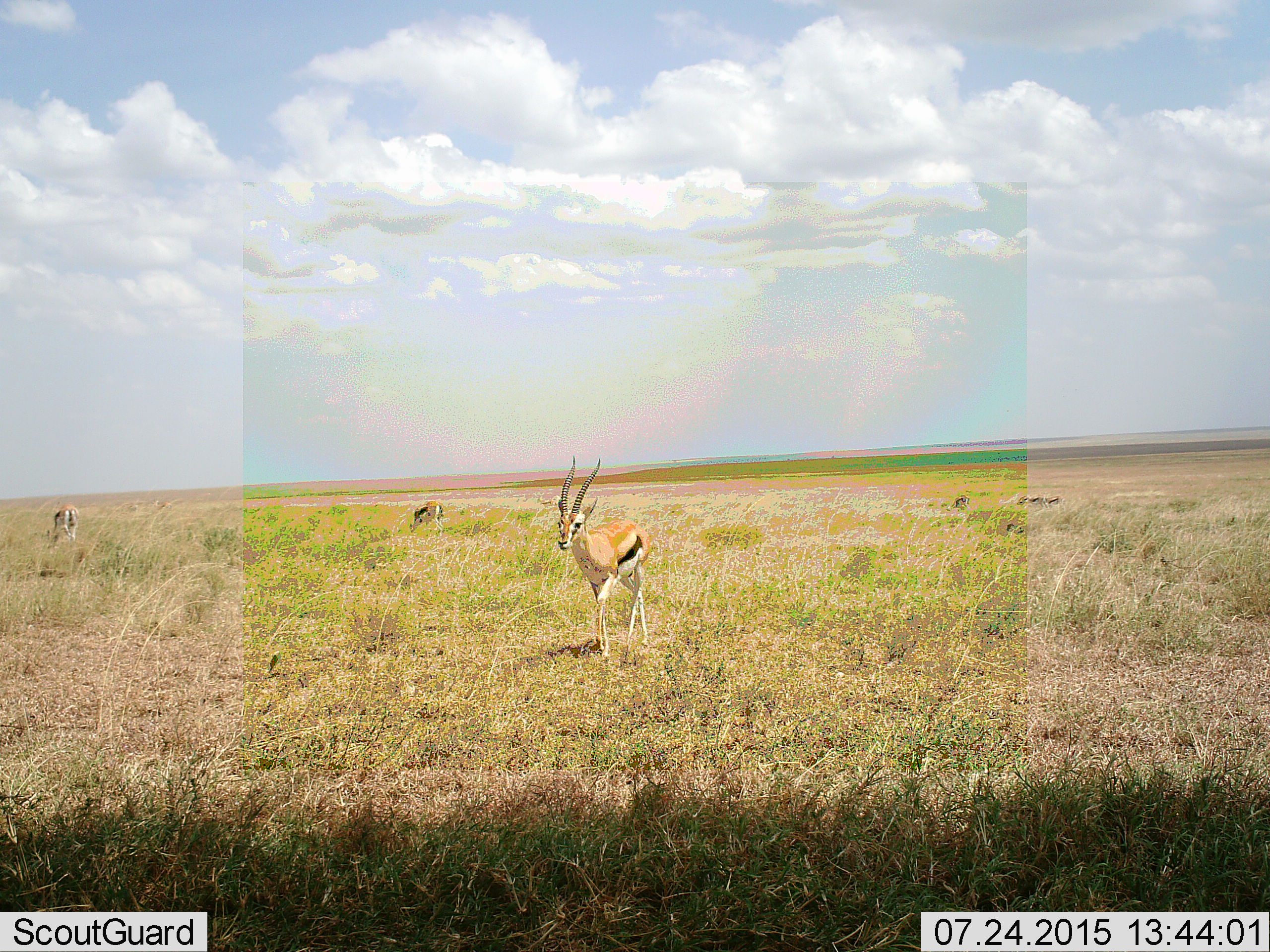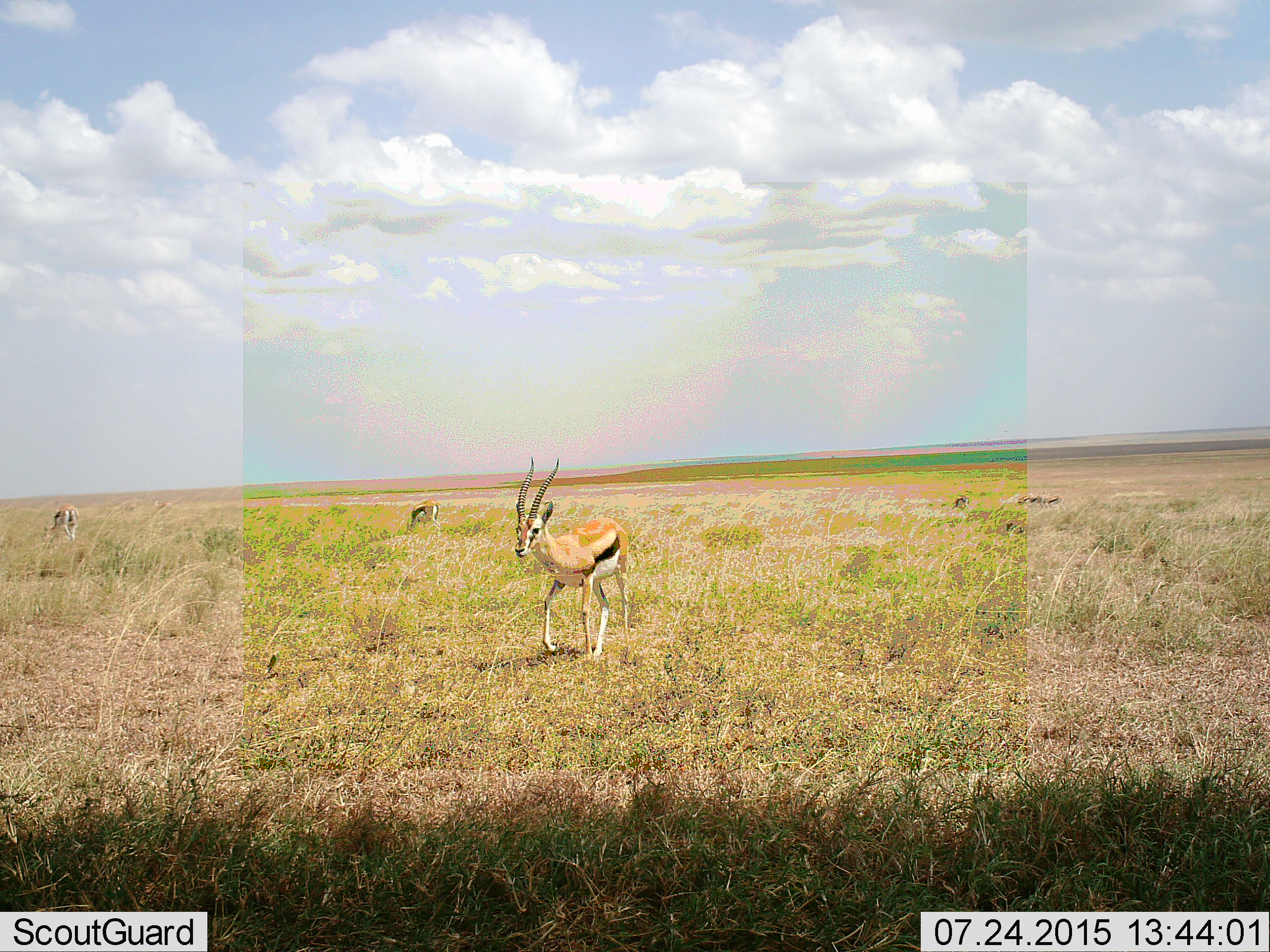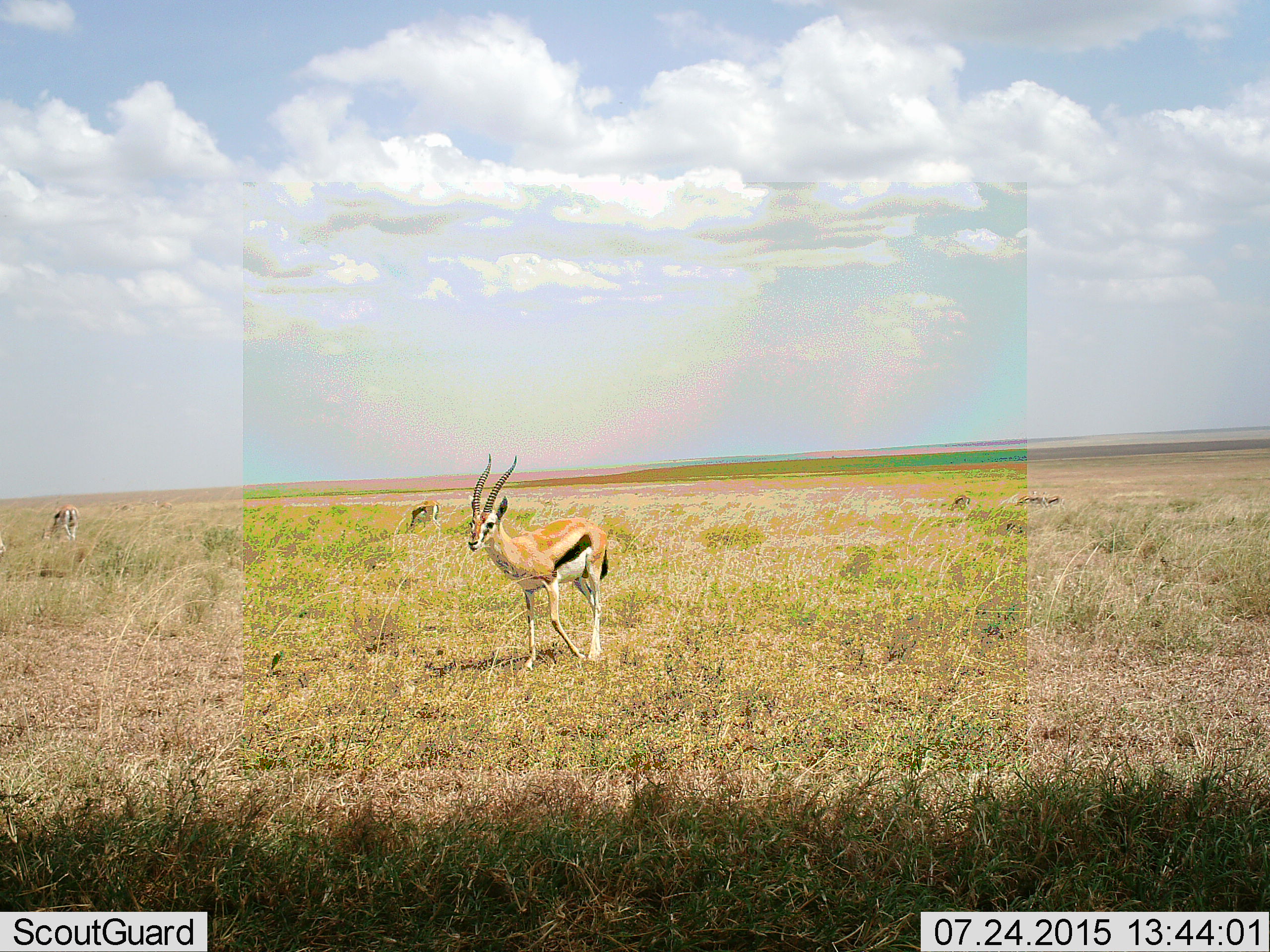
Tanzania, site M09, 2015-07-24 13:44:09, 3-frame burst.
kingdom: Animalia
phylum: Chordata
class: Mammalia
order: Artiodactyla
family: Bovidae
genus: Eudorcas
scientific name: Eudorcas thomsonii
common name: thomson's gazelle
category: gazellethomsons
Gazellethomsons (thomson's gazelle) (Eudorcas thomsonii), count 3. Behavior (volunteer vote fractions): standing 70%, resting 0%, moving 50%, interacting 0%. Young present (vote fraction): 0%. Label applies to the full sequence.